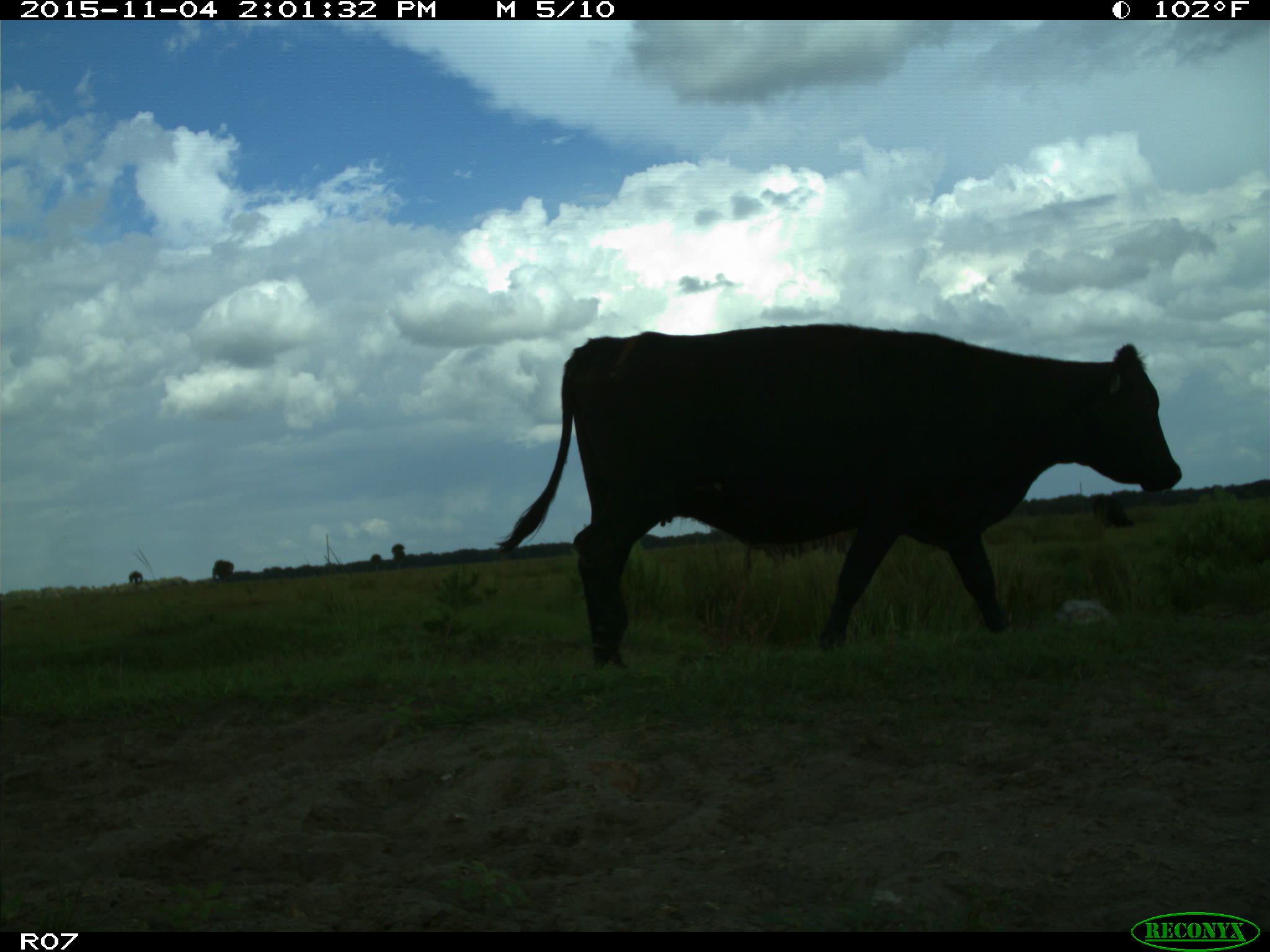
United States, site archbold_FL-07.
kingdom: Animalia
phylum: Chordata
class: Mammalia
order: Artiodactyla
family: Bovidae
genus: Bos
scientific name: Bos taurus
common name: domestic cow